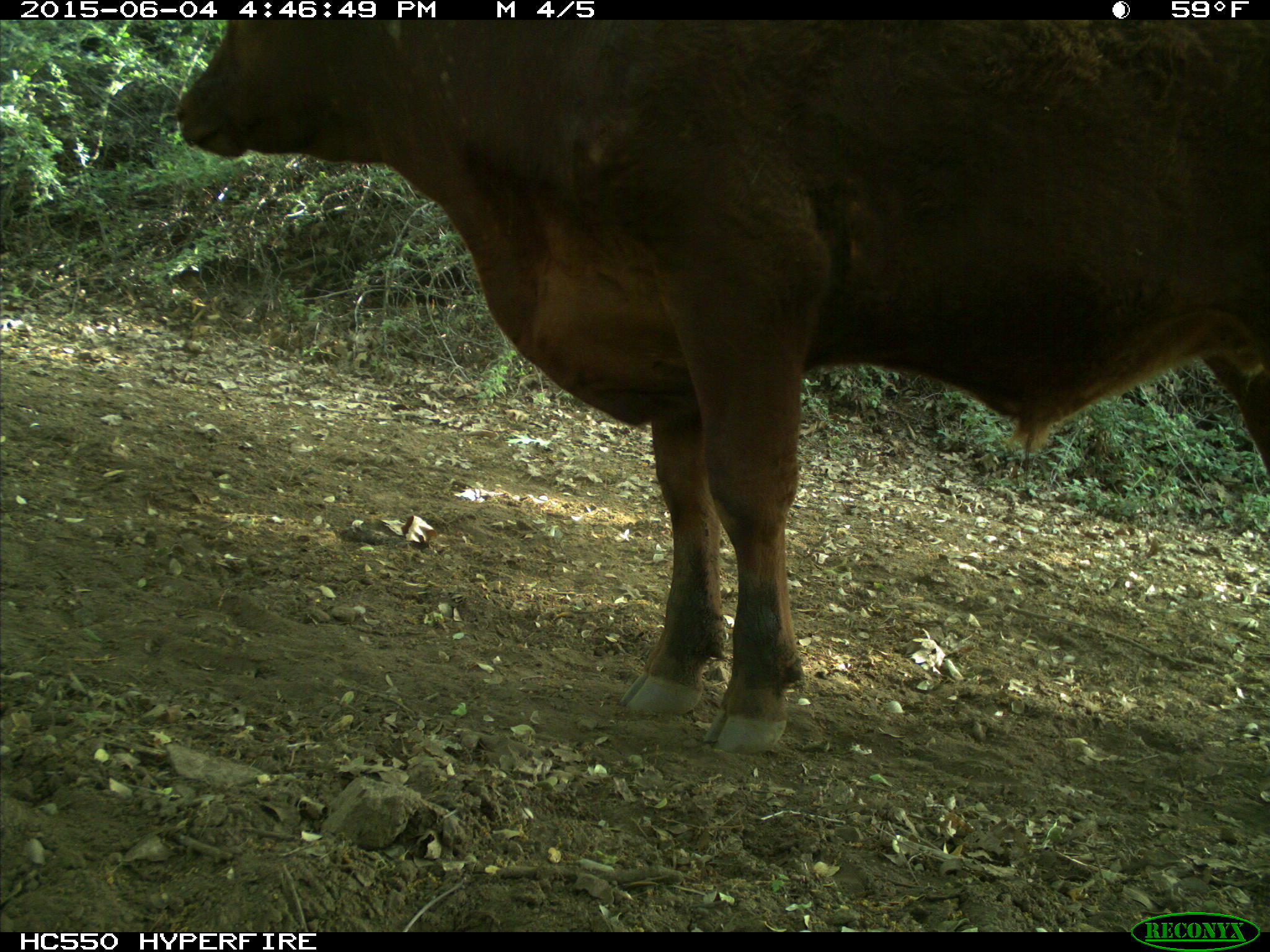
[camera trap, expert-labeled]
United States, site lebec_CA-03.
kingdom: Animalia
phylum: Chordata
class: Mammalia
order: Artiodactyla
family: Bovidae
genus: Bos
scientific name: Bos taurus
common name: domestic cow